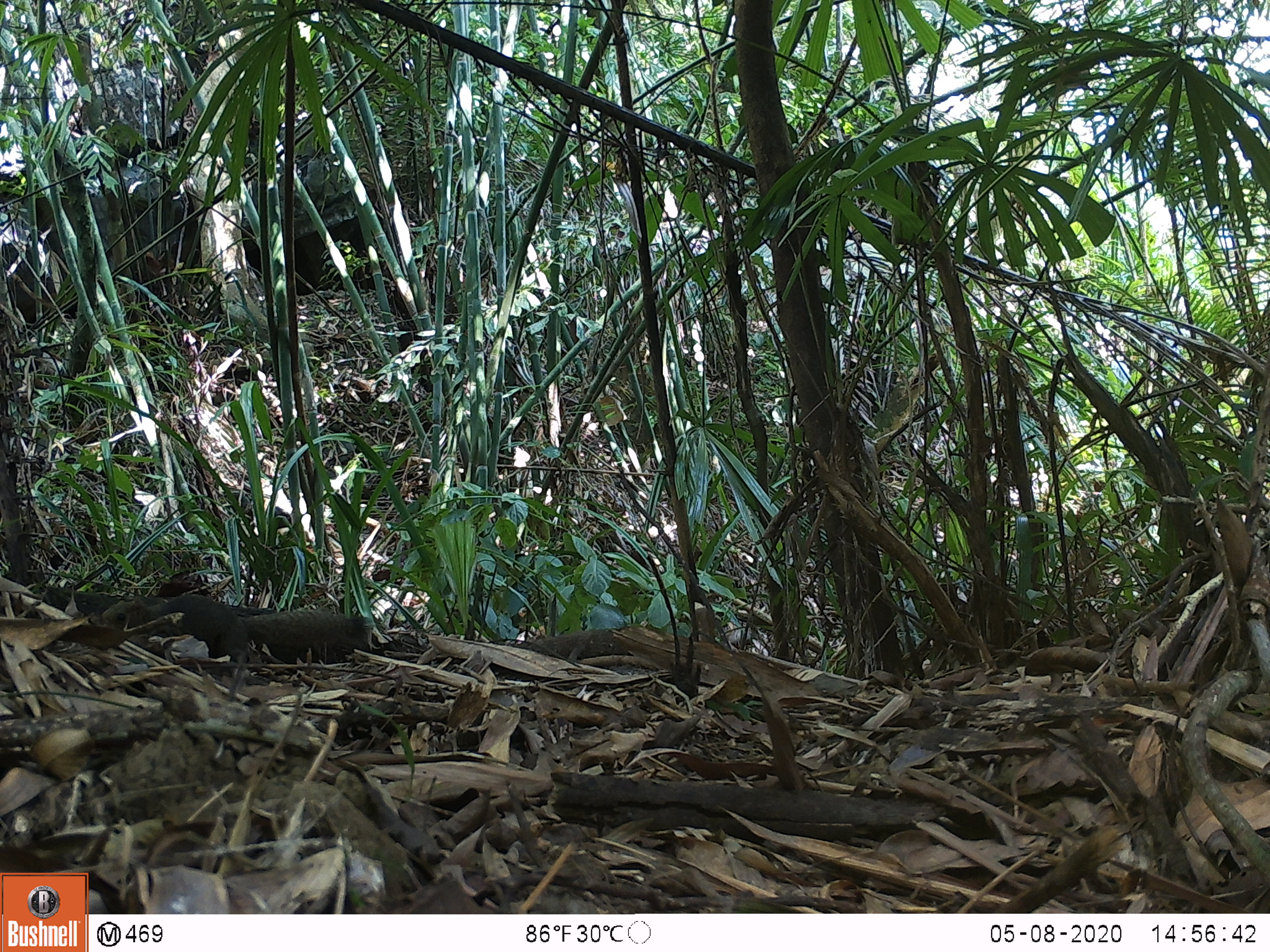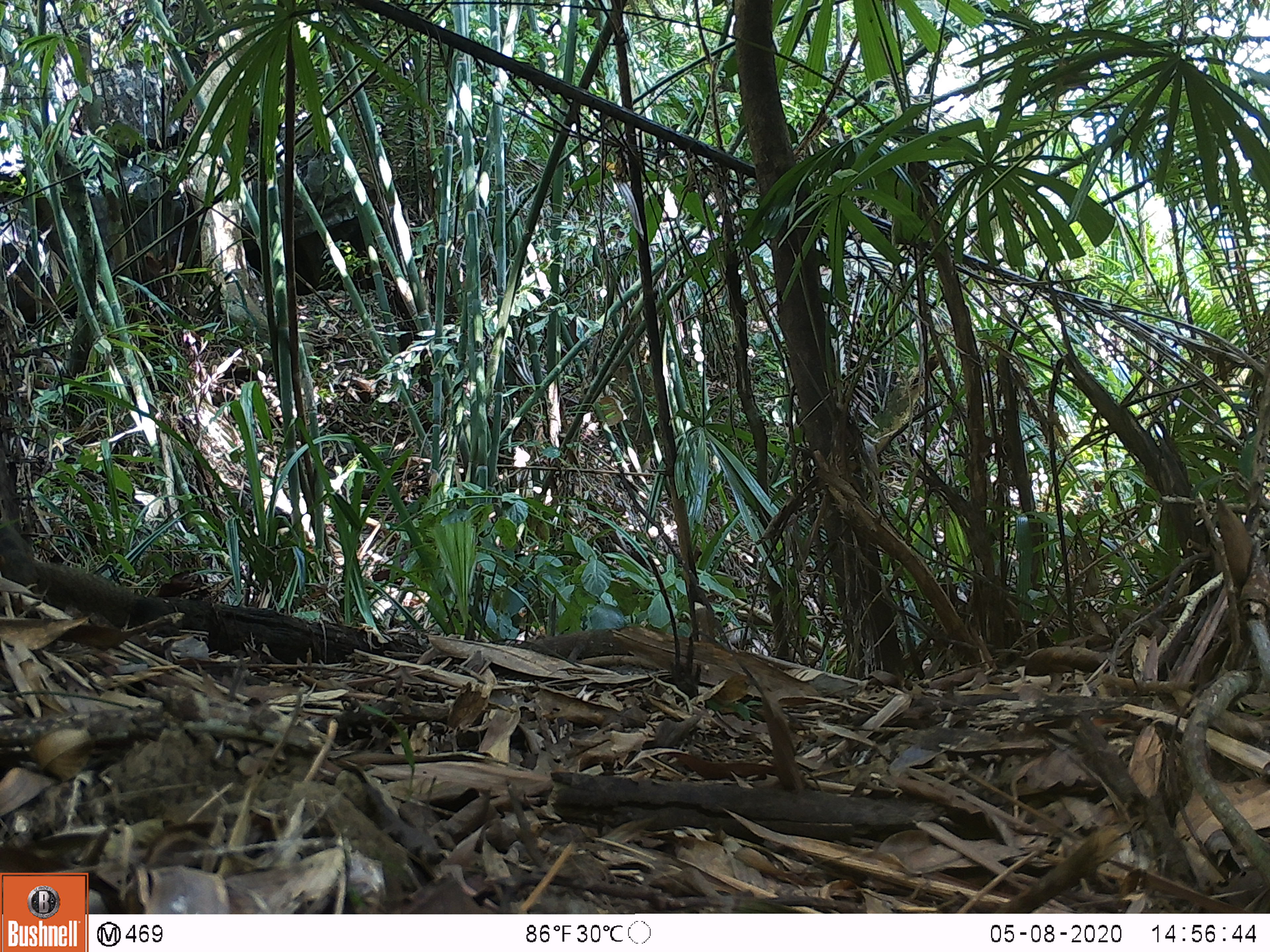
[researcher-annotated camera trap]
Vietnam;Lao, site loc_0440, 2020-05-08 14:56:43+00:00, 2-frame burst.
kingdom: Animalia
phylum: Chordata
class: Mammalia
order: Rodentia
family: Sciuridae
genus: Callosciurus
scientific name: Callosciurus erythraeus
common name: pallas's squirrel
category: pallass squirrel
Pallass squirrel (pallas's squirrel) (Callosciurus erythraeus). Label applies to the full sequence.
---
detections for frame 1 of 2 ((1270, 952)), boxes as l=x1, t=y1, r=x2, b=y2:
pallass squirrel: l=100, t=593, r=377, b=701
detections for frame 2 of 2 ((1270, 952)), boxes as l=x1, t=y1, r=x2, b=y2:
pallass squirrel: l=0, t=511, r=181, b=633